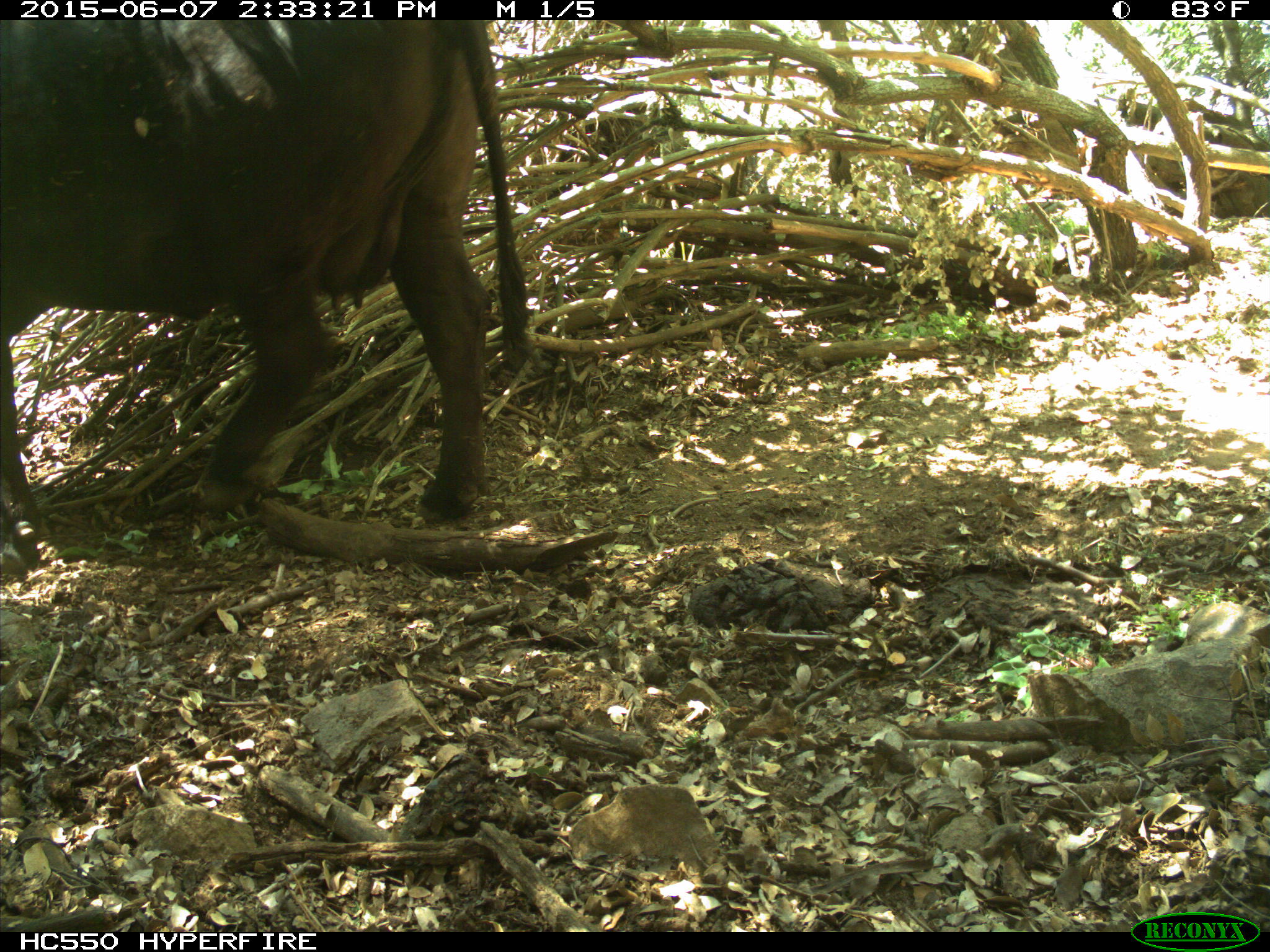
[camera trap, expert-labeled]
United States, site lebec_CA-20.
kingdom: Animalia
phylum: Chordata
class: Mammalia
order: Artiodactyla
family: Bovidae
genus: Bos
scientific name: Bos taurus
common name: domestic cow